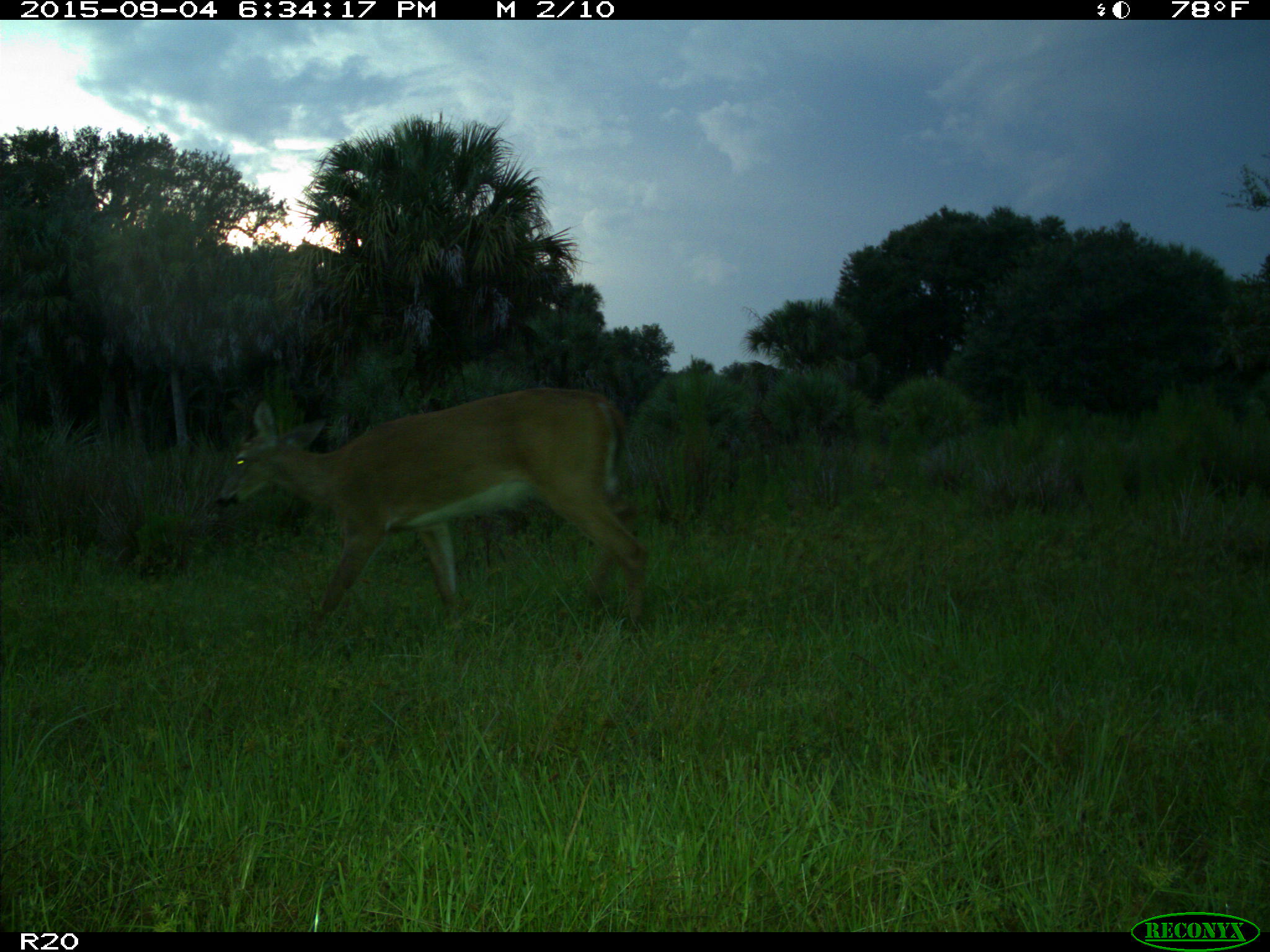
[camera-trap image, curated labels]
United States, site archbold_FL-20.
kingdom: Animalia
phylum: Chordata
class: Mammalia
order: Artiodactyla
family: Cervidae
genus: Odocoileus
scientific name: Odocoileus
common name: deer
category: unidentified deer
Unidentified deer (deer) (Odocoileus).